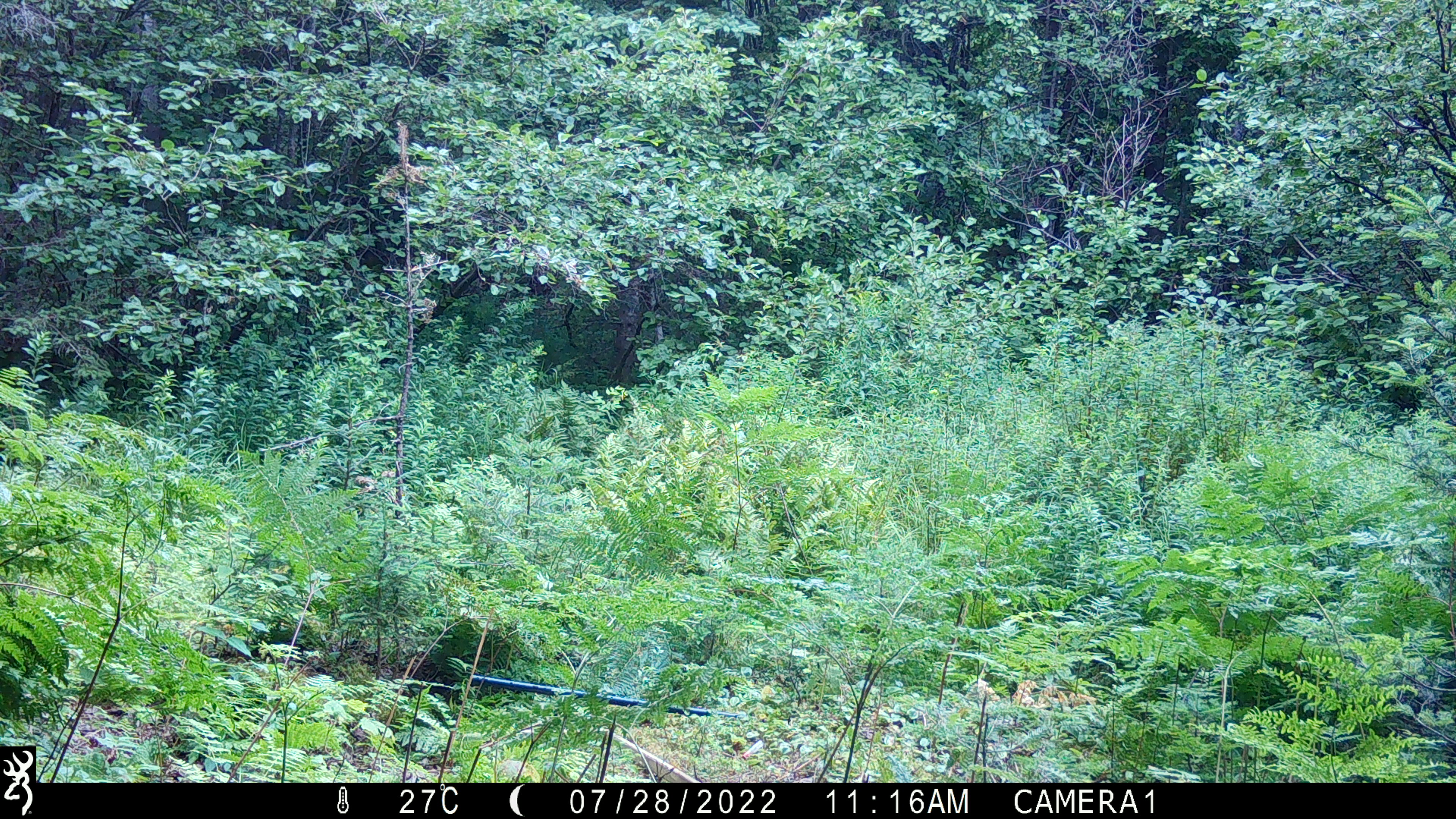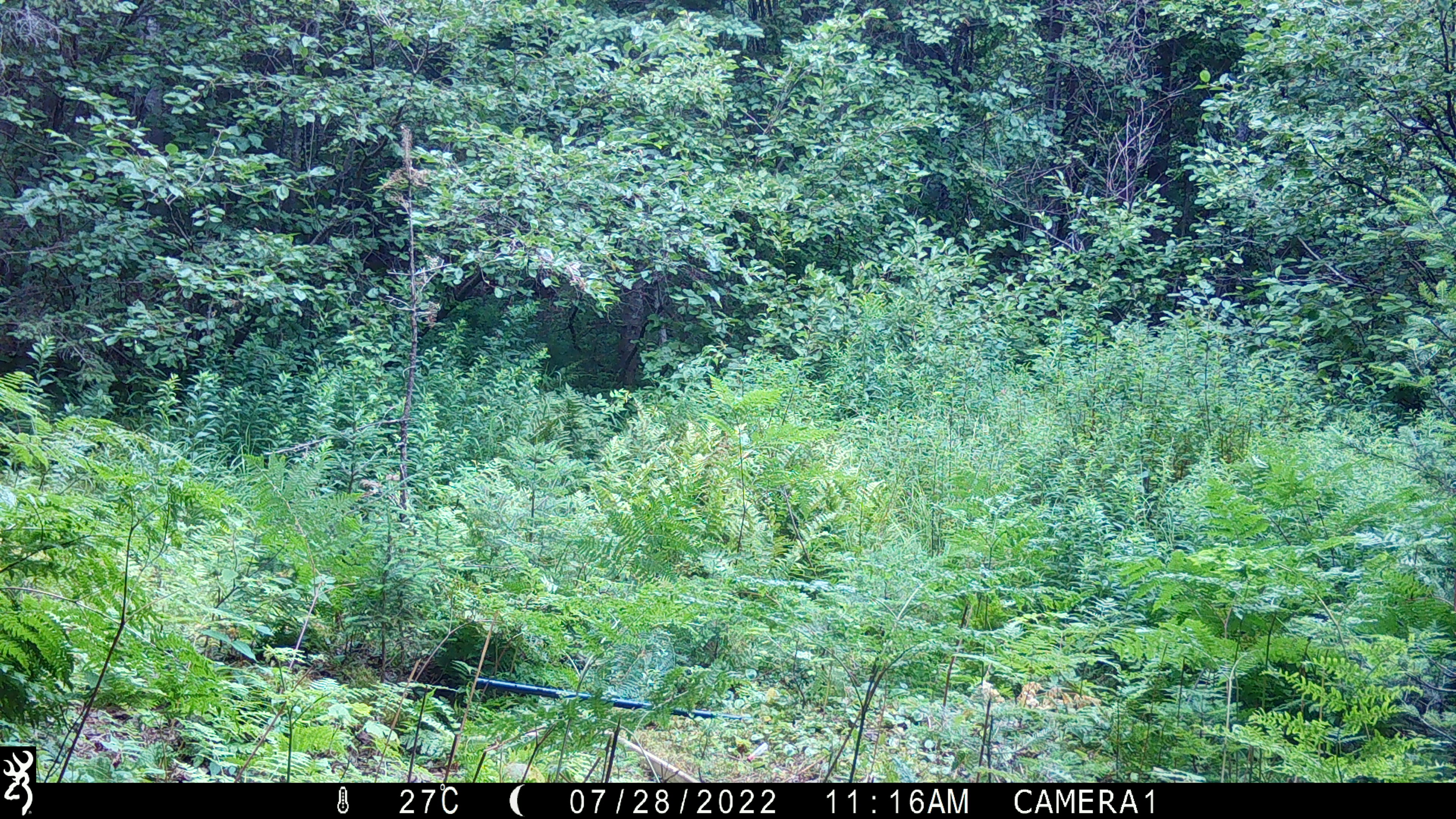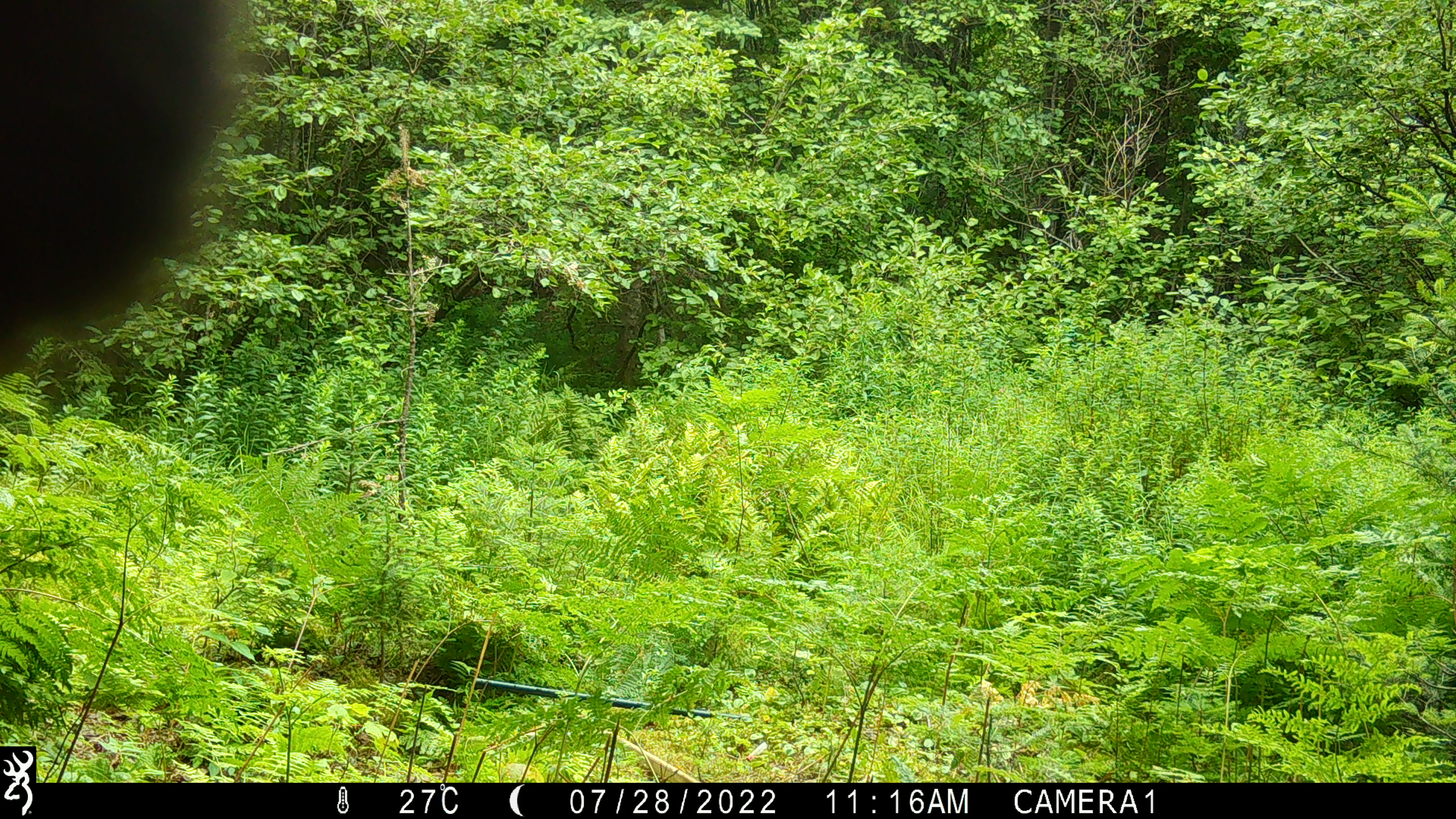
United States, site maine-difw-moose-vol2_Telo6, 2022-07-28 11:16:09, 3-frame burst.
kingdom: Animalia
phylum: Chordata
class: Mammalia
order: Carnivora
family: Ursidae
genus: Ursus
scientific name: Ursus americanus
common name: black bear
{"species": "black bear (Ursus americanus)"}